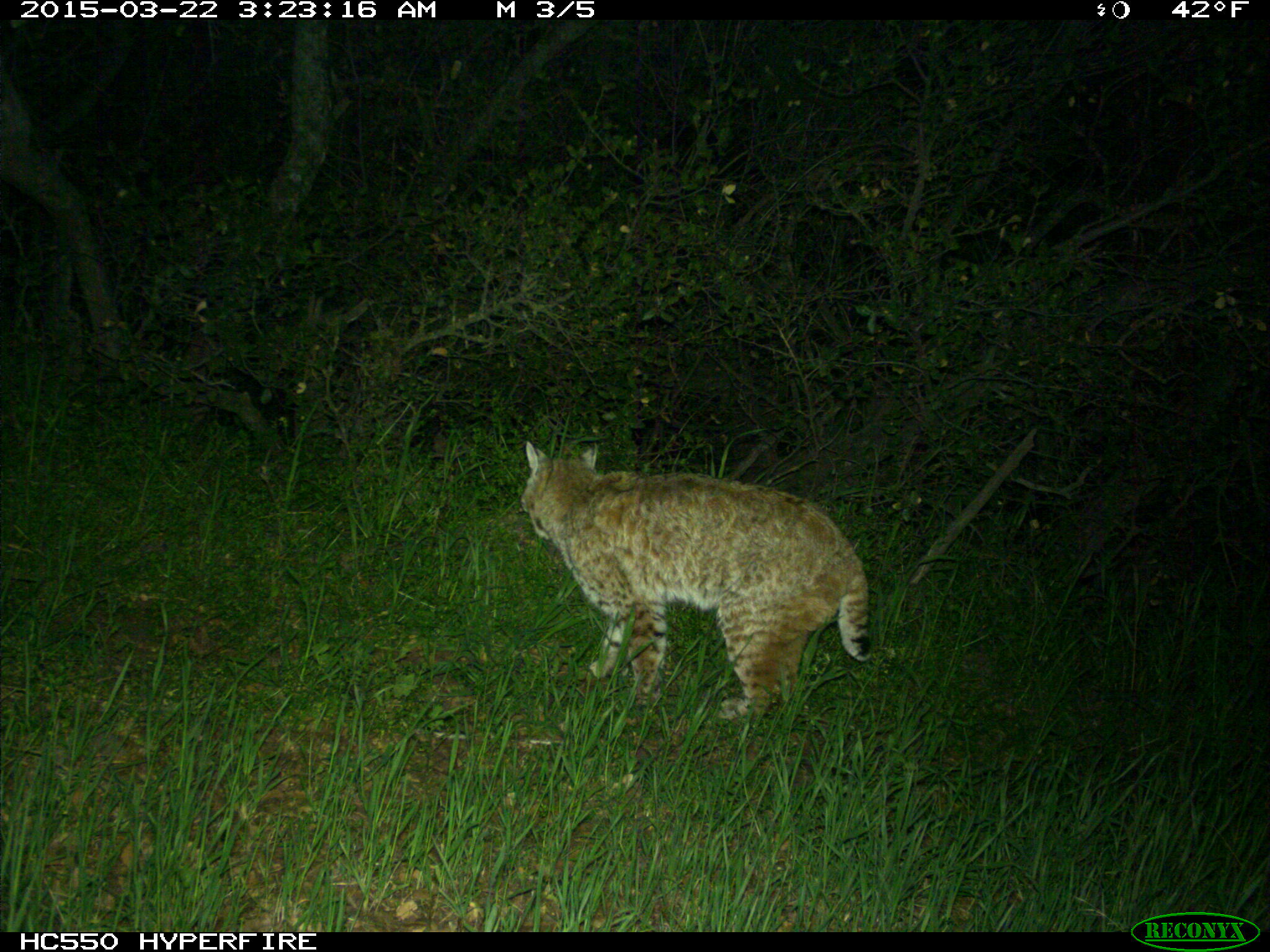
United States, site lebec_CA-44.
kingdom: Animalia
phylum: Chordata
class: Mammalia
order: Carnivora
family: Felidae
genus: Lynx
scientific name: Lynx rufus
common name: bobcat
Lynx rufus (bobcat).